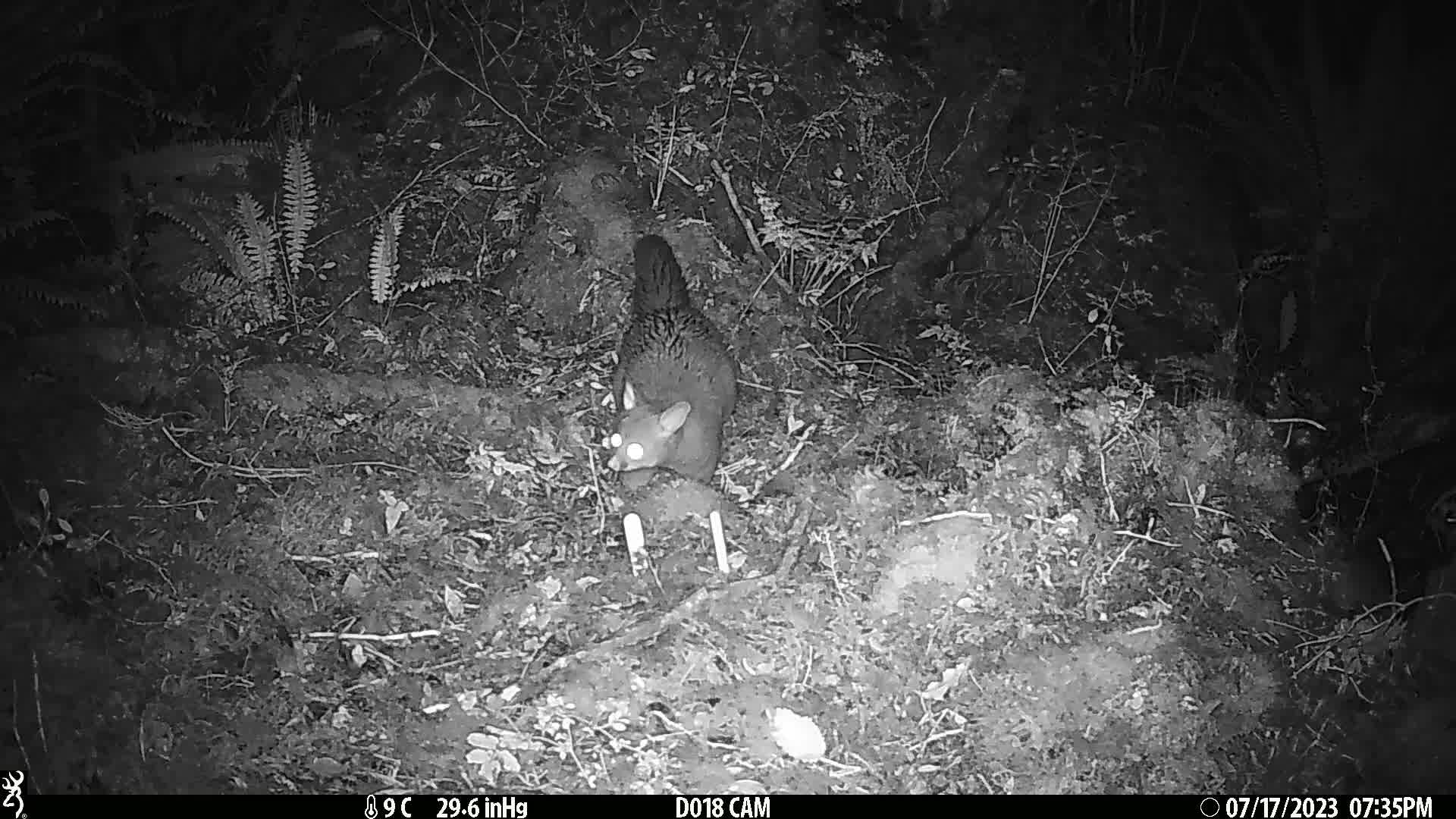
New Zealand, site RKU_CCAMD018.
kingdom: Animalia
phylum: Chordata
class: Mammalia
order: Diprotodontia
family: Phalangeridae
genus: Trichosurus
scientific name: Trichosurus vulpecula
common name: common brushtail possum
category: possum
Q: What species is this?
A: Possum (common brushtail possum) (Trichosurus vulpecula).